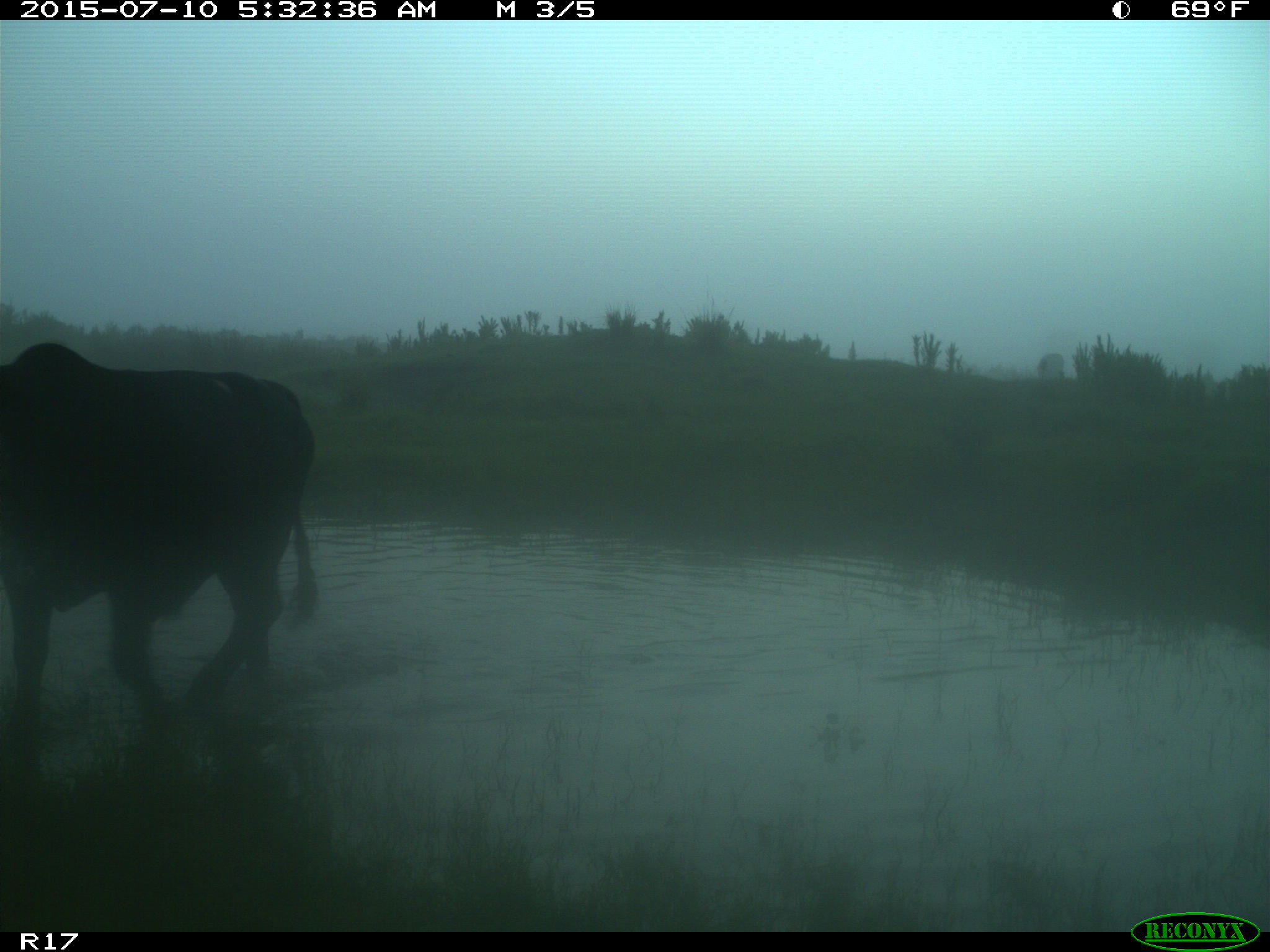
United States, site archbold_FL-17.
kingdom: Animalia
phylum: Chordata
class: Mammalia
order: Artiodactyla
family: Bovidae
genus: Bos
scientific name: Bos taurus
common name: domestic cow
Bos taurus (domestic cow).